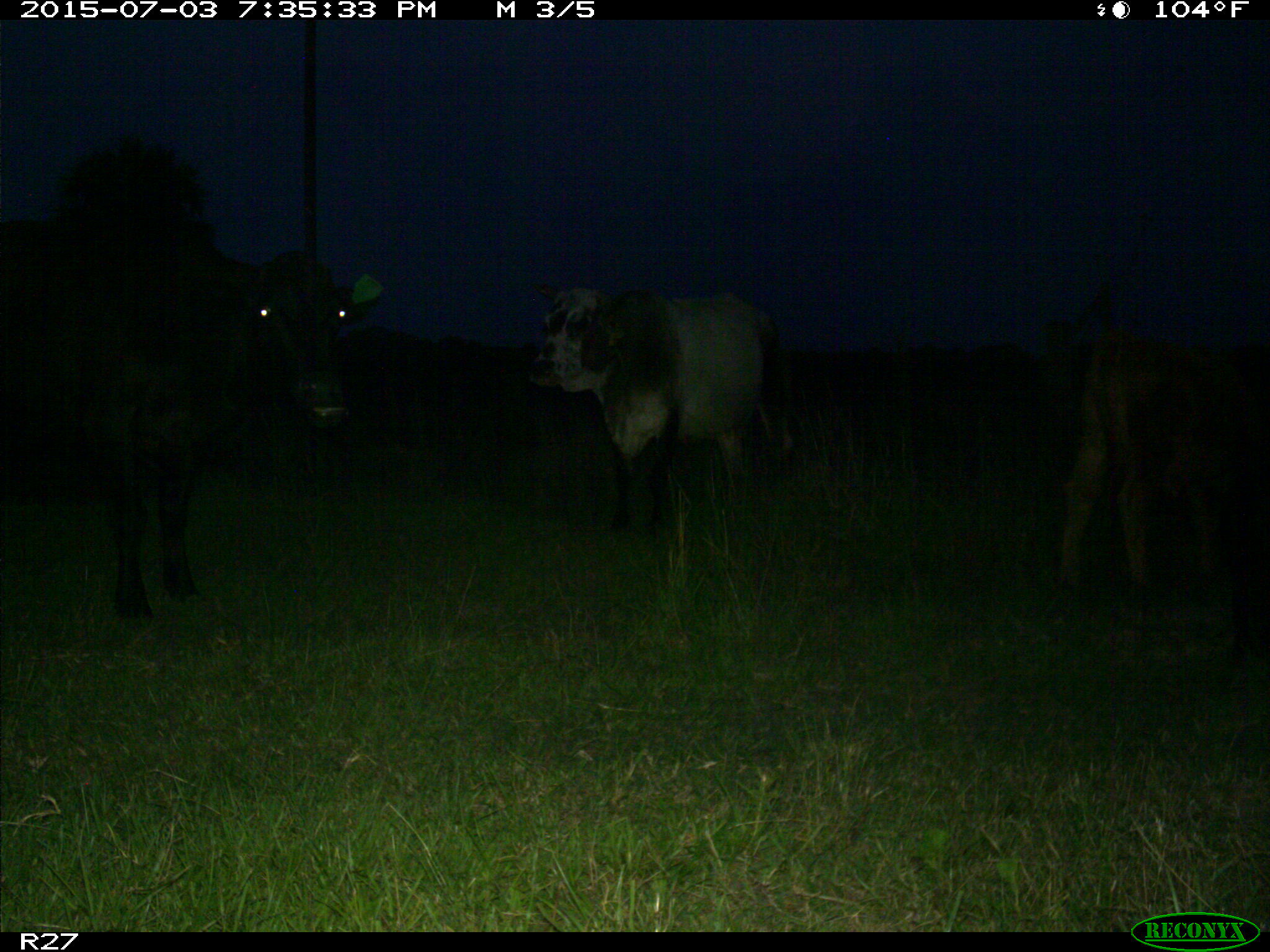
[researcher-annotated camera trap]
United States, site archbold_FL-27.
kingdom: Animalia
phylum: Chordata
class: Mammalia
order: Artiodactyla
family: Bovidae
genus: Bos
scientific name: Bos taurus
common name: domestic cow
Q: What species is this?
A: Bos taurus (domestic cow).